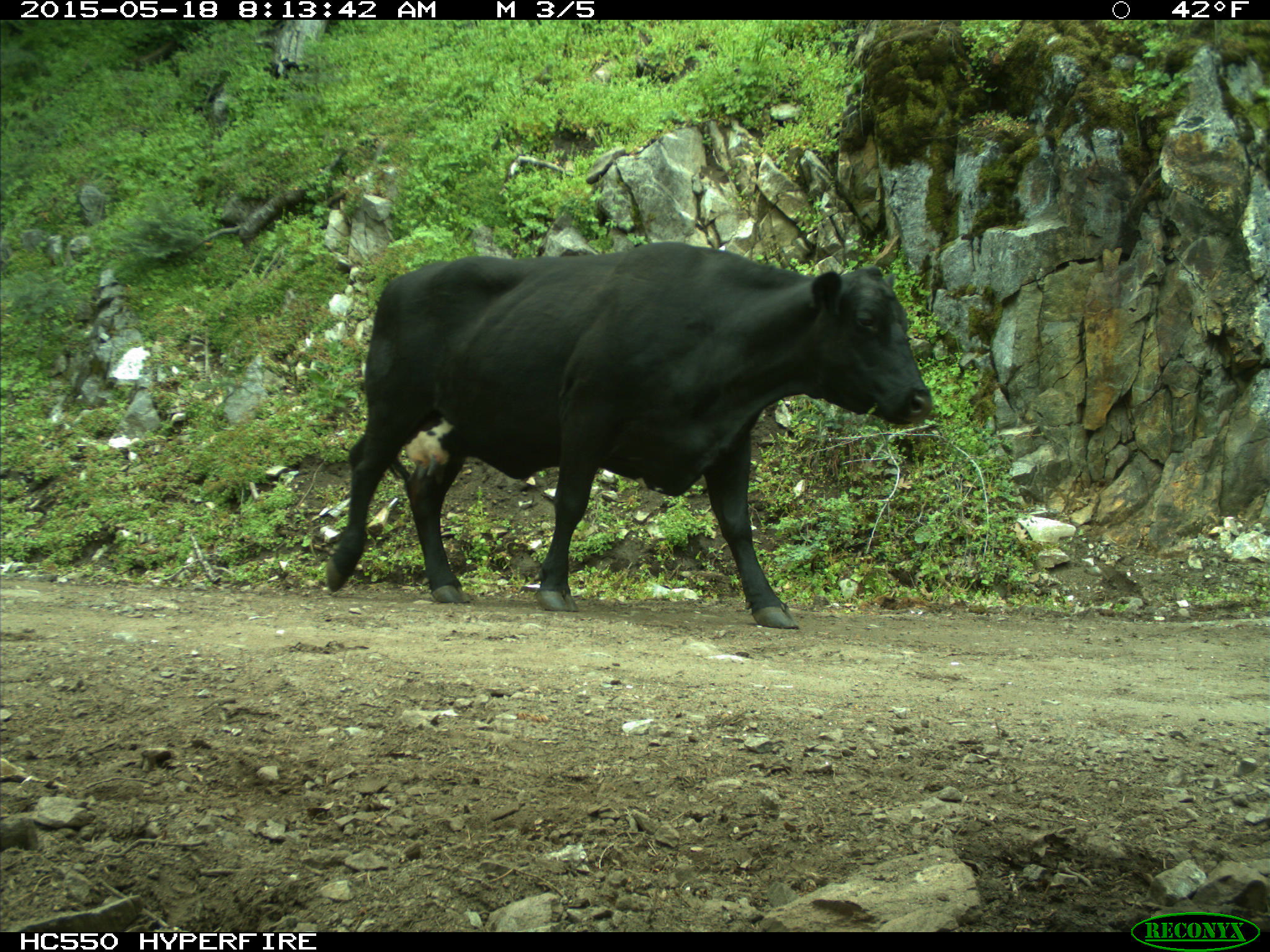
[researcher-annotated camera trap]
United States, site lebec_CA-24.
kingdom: Animalia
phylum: Chordata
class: Mammalia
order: Artiodactyla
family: Bovidae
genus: Bos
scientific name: Bos taurus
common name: domestic cow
Bos taurus (domestic cow).